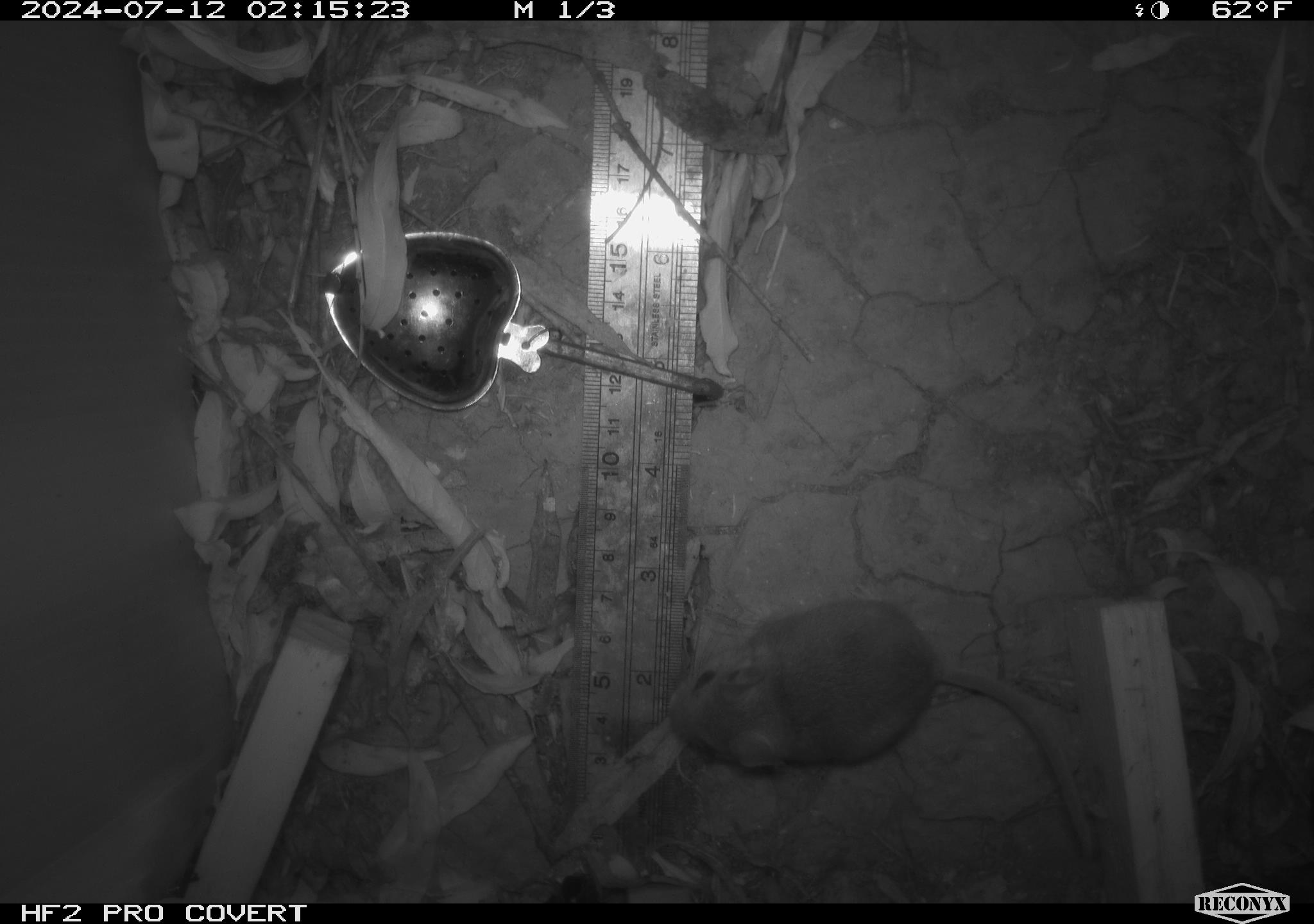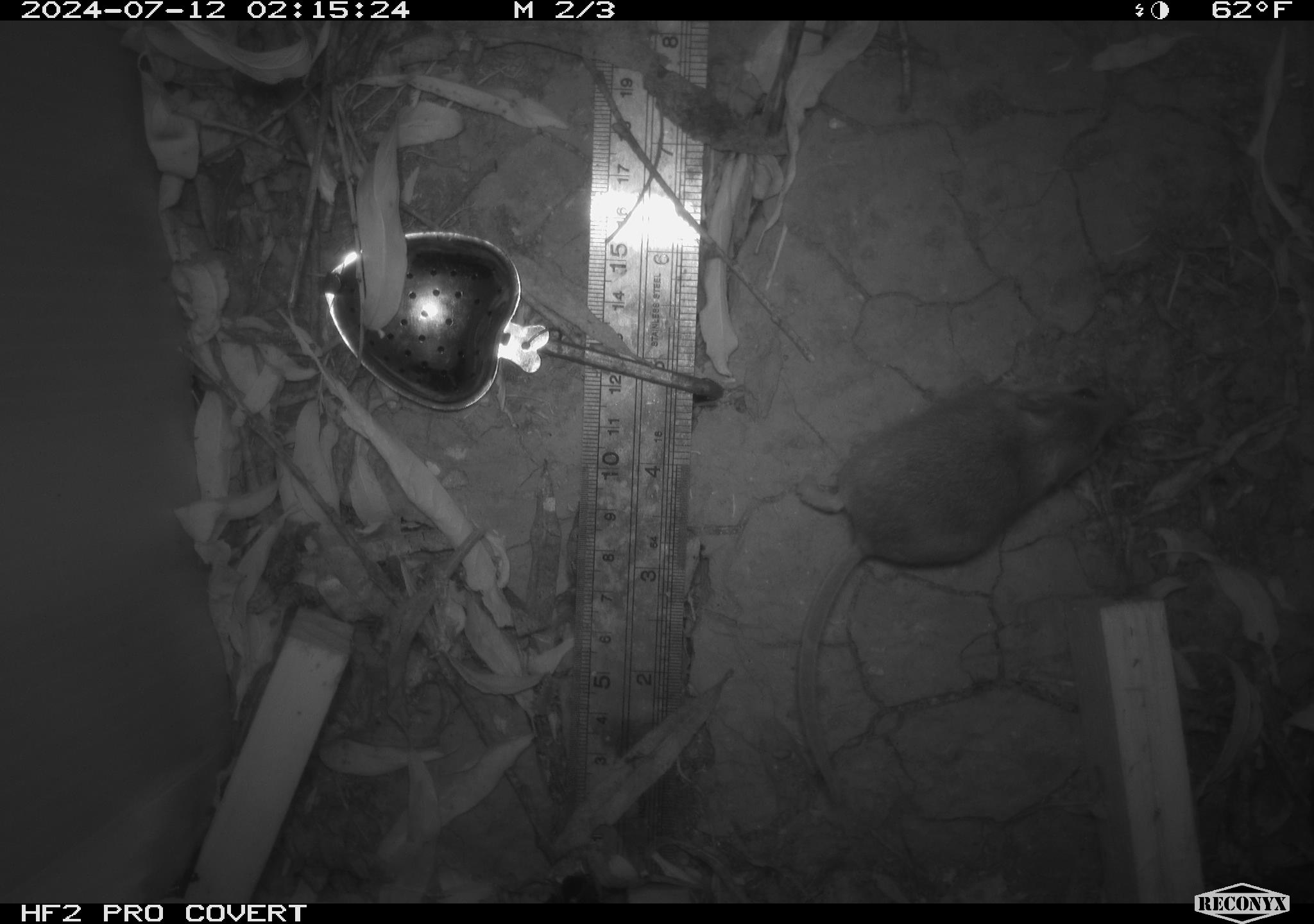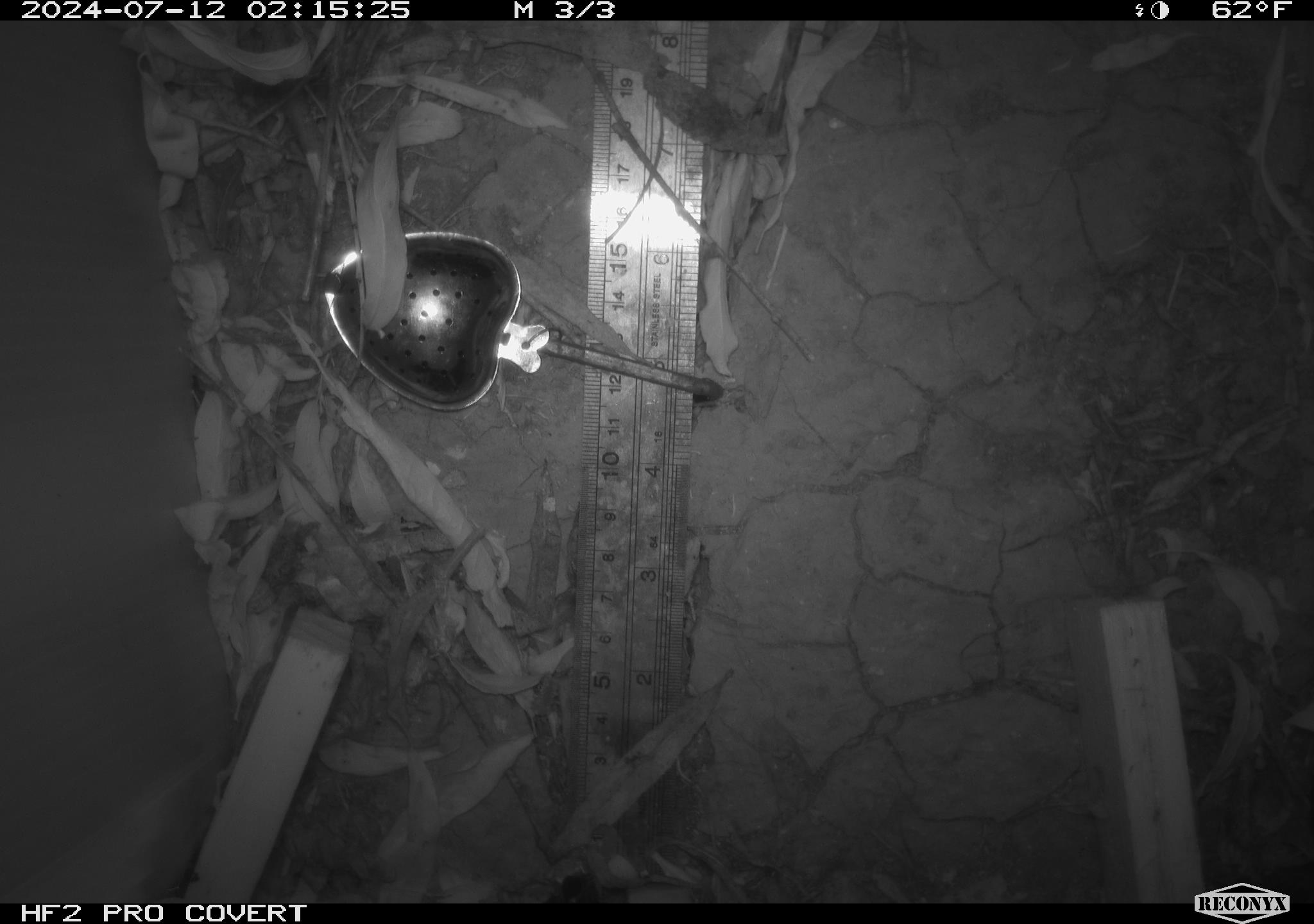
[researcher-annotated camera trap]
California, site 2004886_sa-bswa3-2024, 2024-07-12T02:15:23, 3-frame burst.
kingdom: Animalia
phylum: Chordata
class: Mammalia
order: Rodentia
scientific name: Rodentia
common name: mouse species